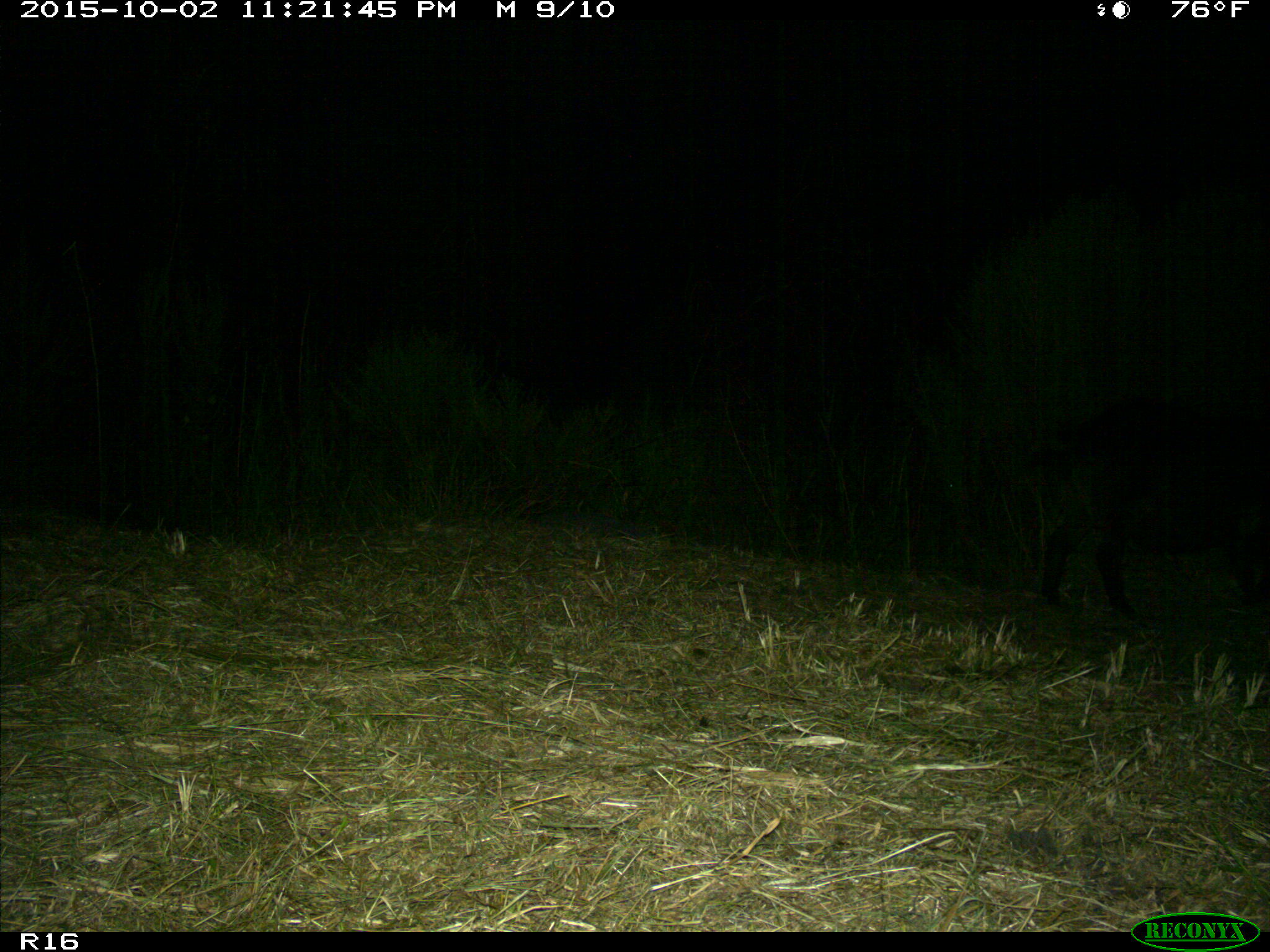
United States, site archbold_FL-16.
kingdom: Animalia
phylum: Chordata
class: Mammalia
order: Artiodactyla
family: Suidae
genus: Sus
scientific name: Sus scrofa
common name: wild boar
Sus scrofa (wild boar).